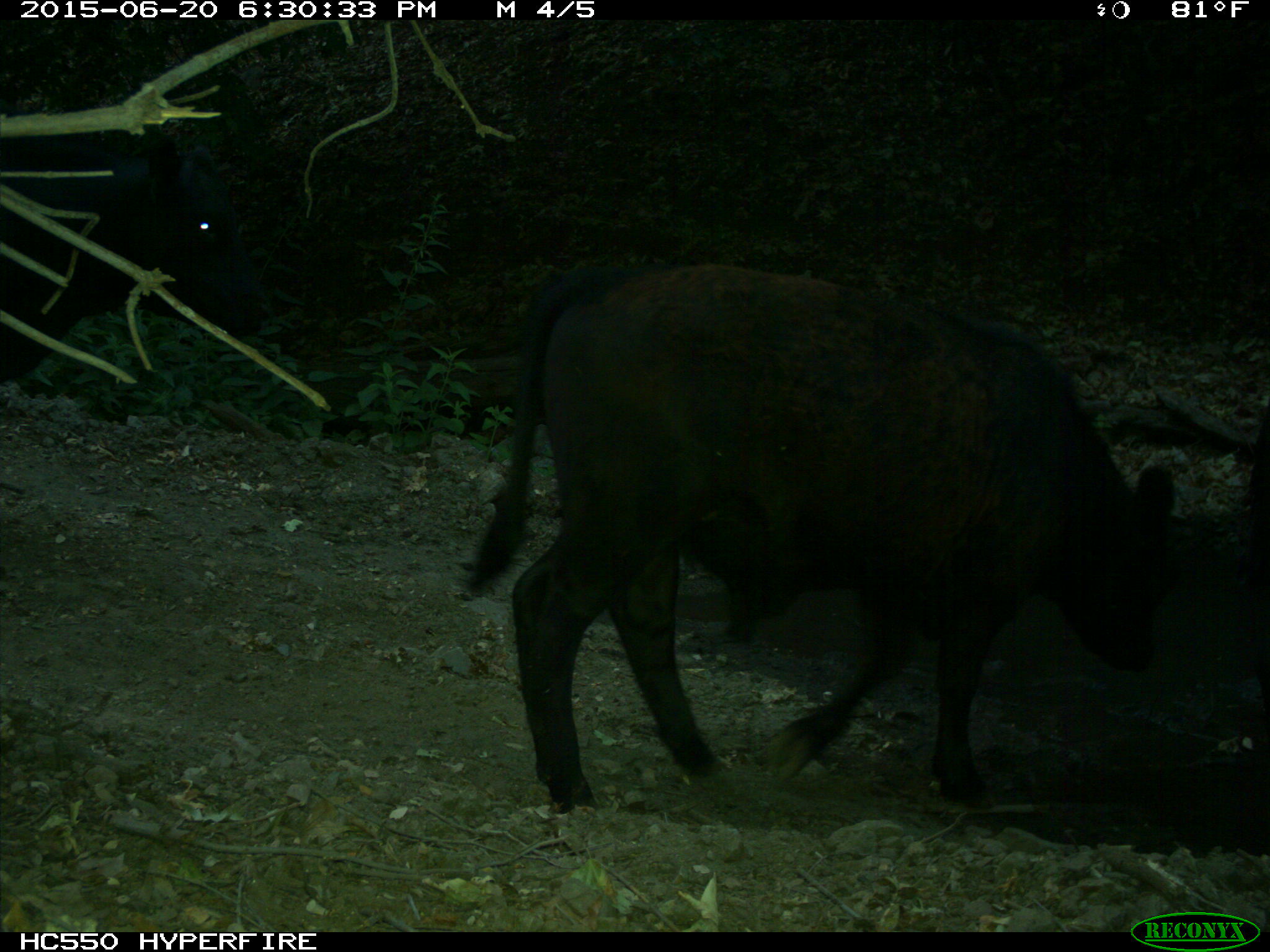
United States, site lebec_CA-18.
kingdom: Animalia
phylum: Chordata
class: Mammalia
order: Artiodactyla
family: Bovidae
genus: Bos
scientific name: Bos taurus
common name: domestic cow